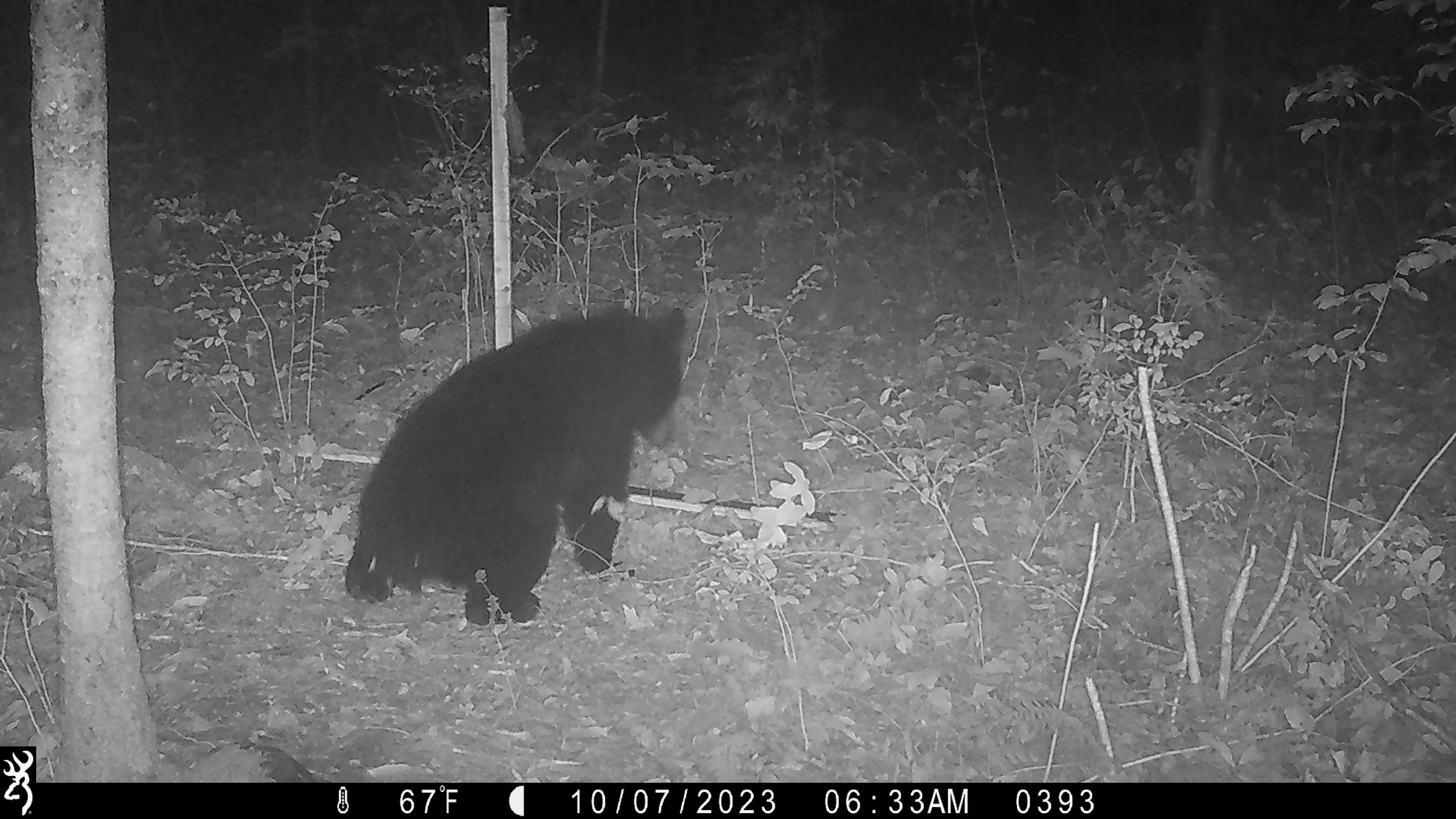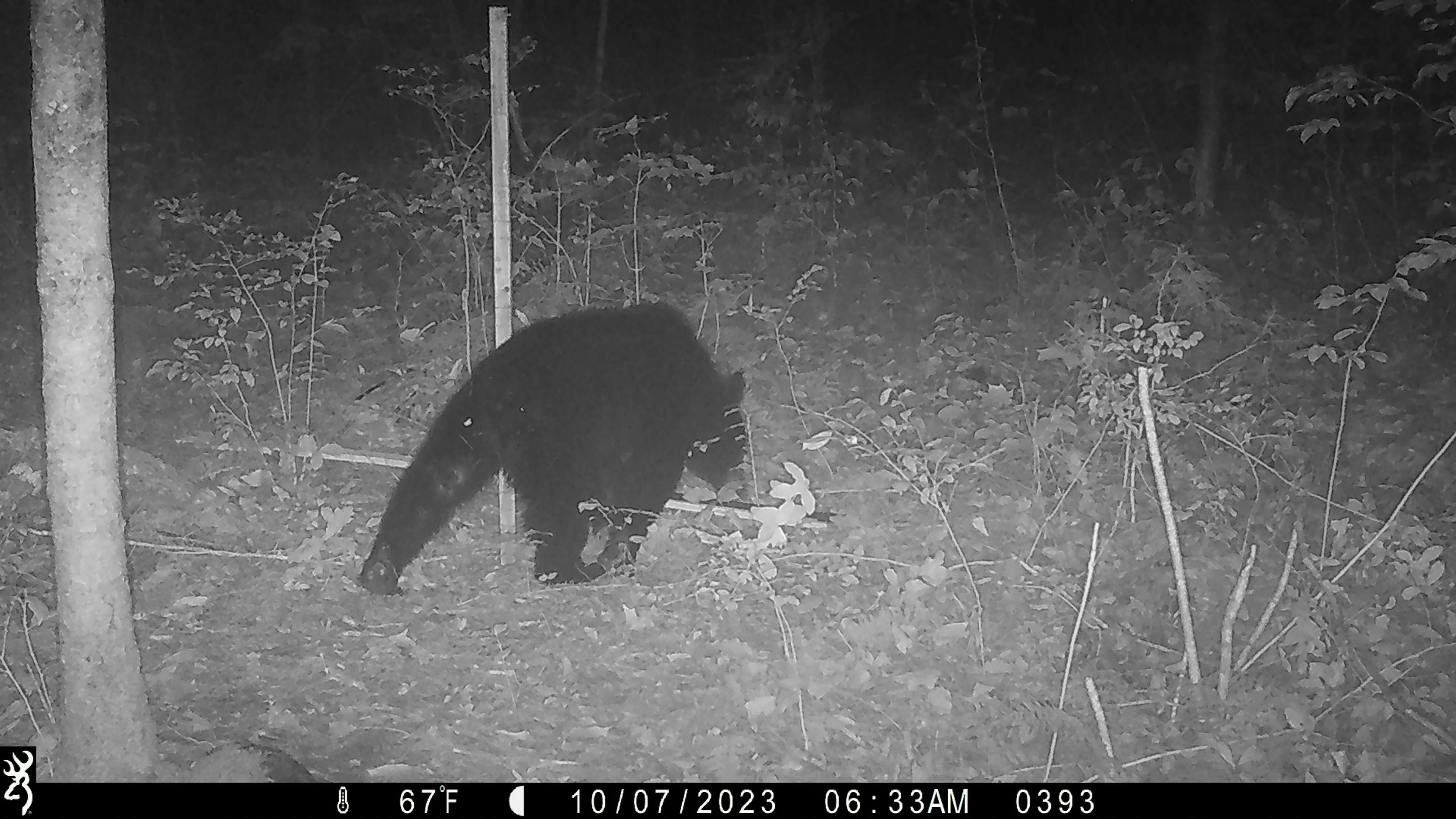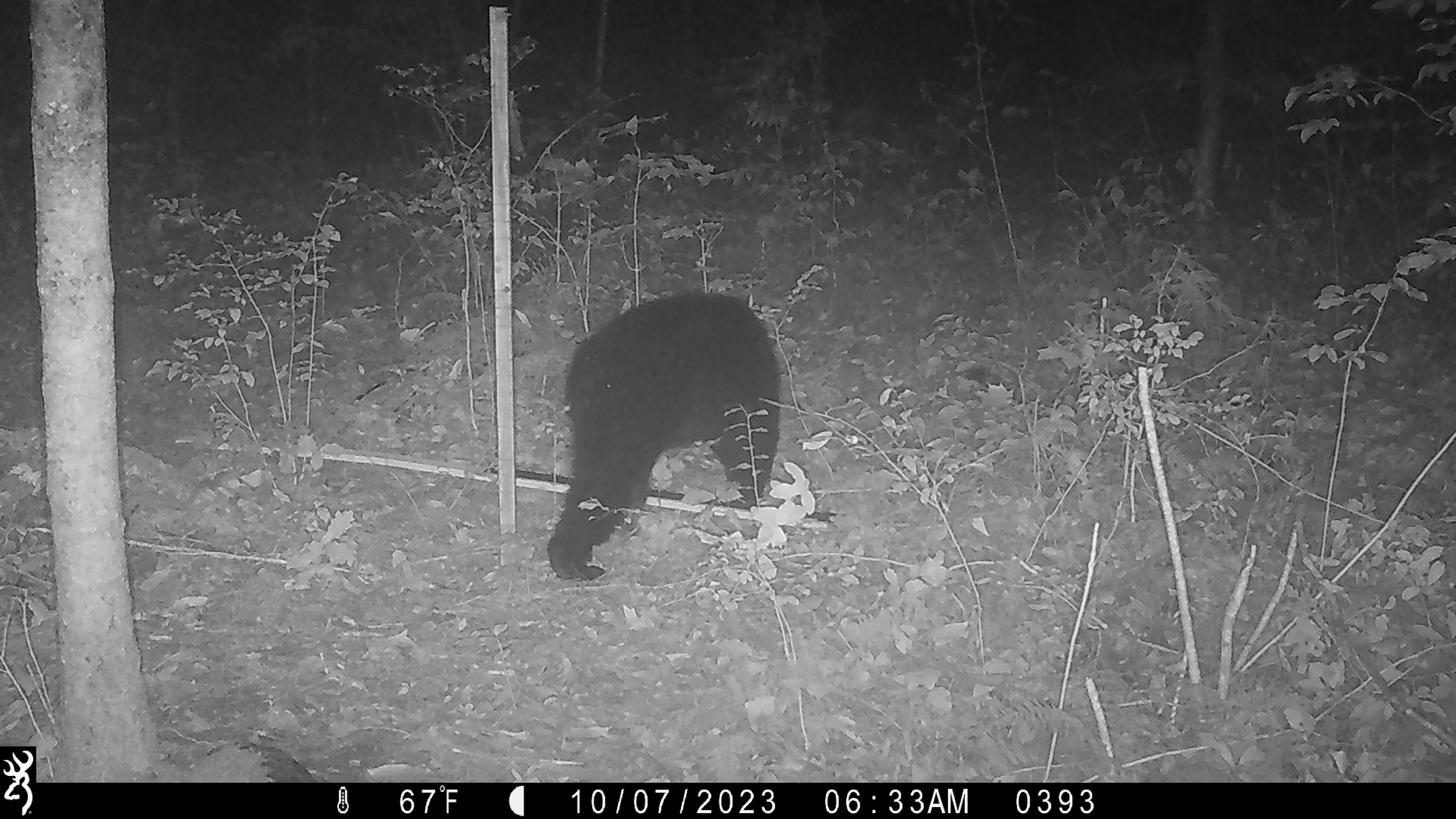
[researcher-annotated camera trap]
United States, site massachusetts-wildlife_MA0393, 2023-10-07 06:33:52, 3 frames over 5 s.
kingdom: Animalia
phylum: Chordata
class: Mammalia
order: Carnivora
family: Ursidae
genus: Ursus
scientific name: Ursus americanus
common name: black bear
Black bear (Ursus americanus).